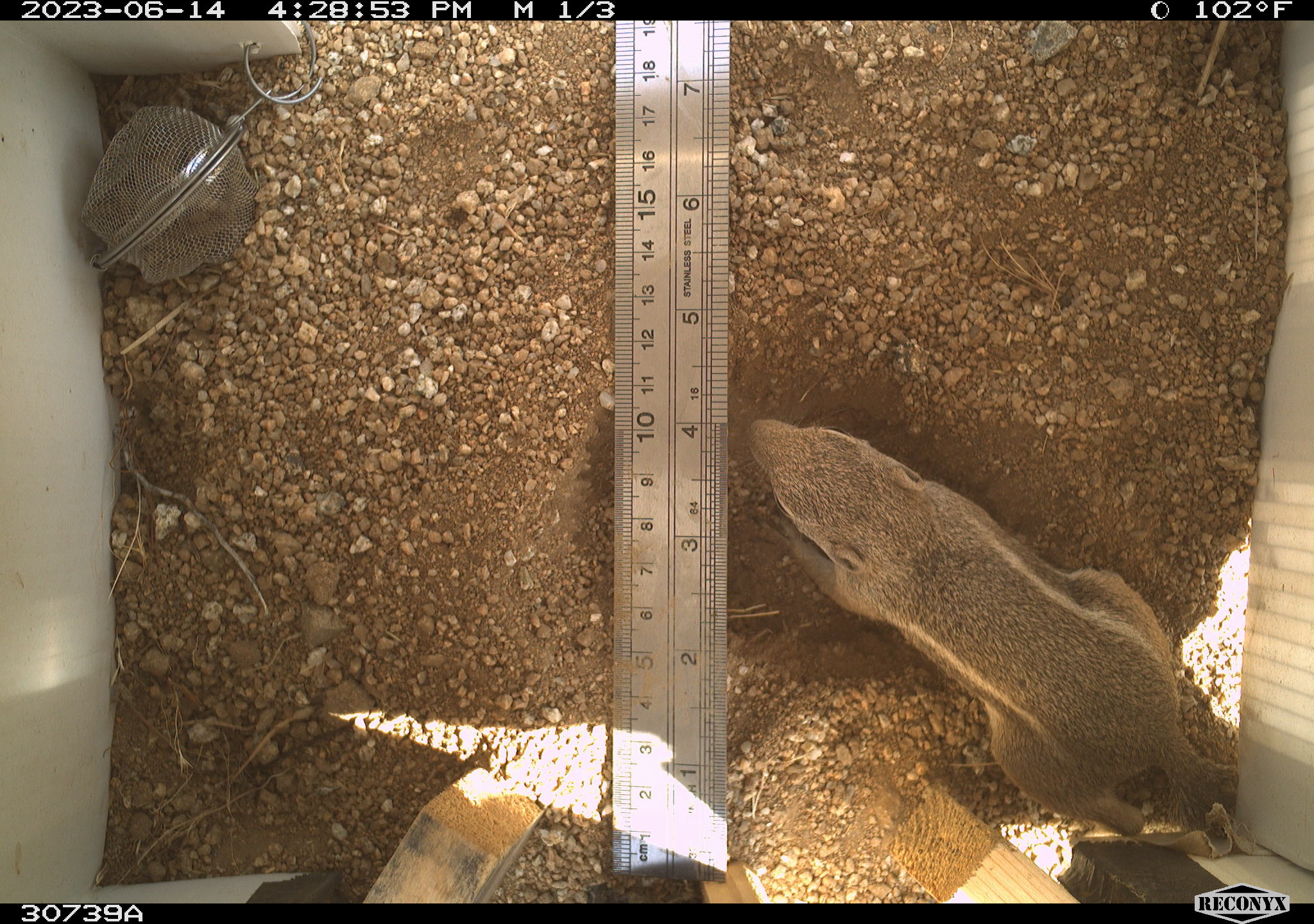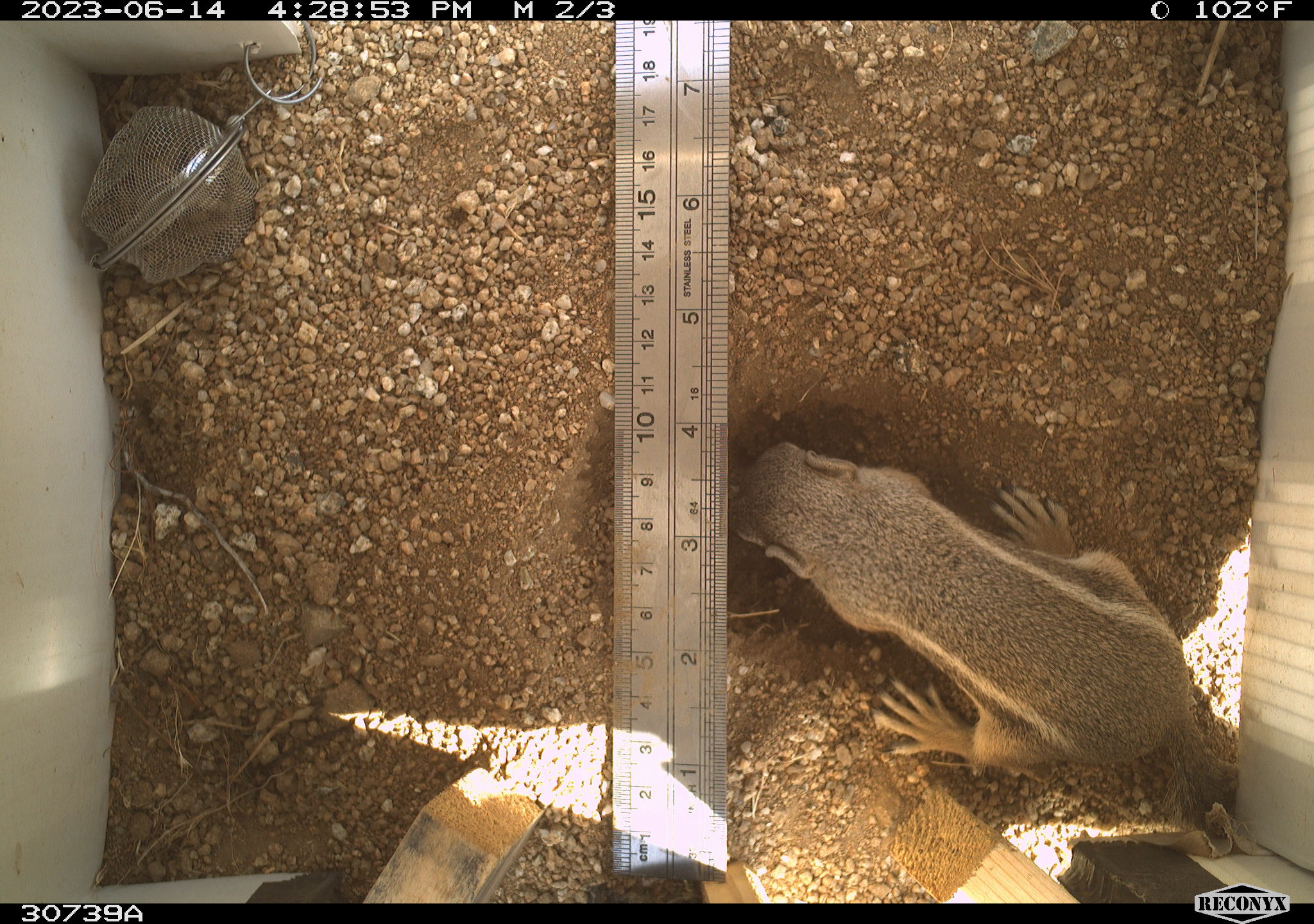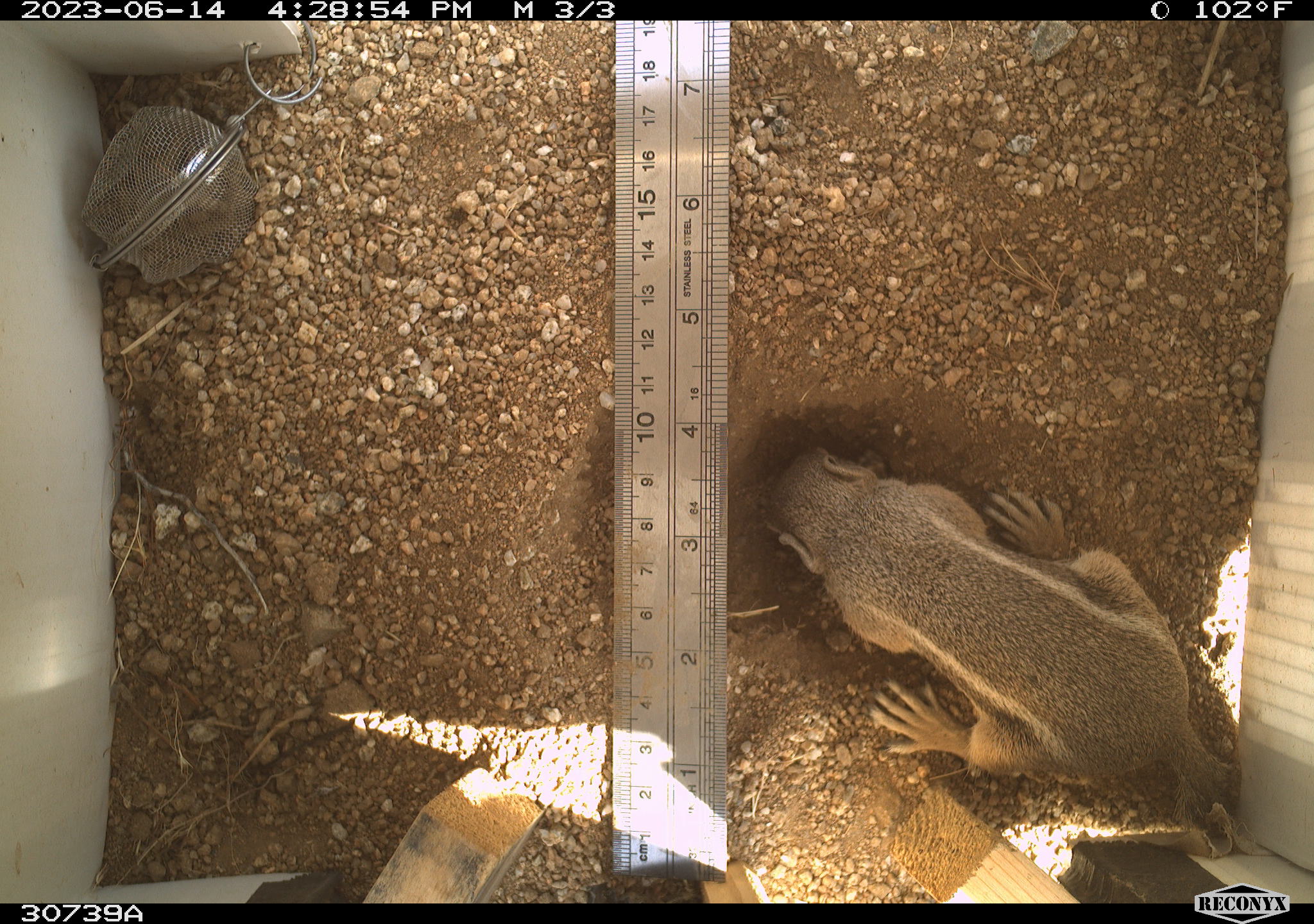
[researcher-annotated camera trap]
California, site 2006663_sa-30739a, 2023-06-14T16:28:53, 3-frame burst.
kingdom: Animalia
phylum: Chordata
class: Mammalia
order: Rodentia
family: Sciuridae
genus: Ammospermophilus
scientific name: Ammospermophilus leucurus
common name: white-tailed antelope squirrel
White-tailed antelope squirrel (Ammospermophilus leucurus).